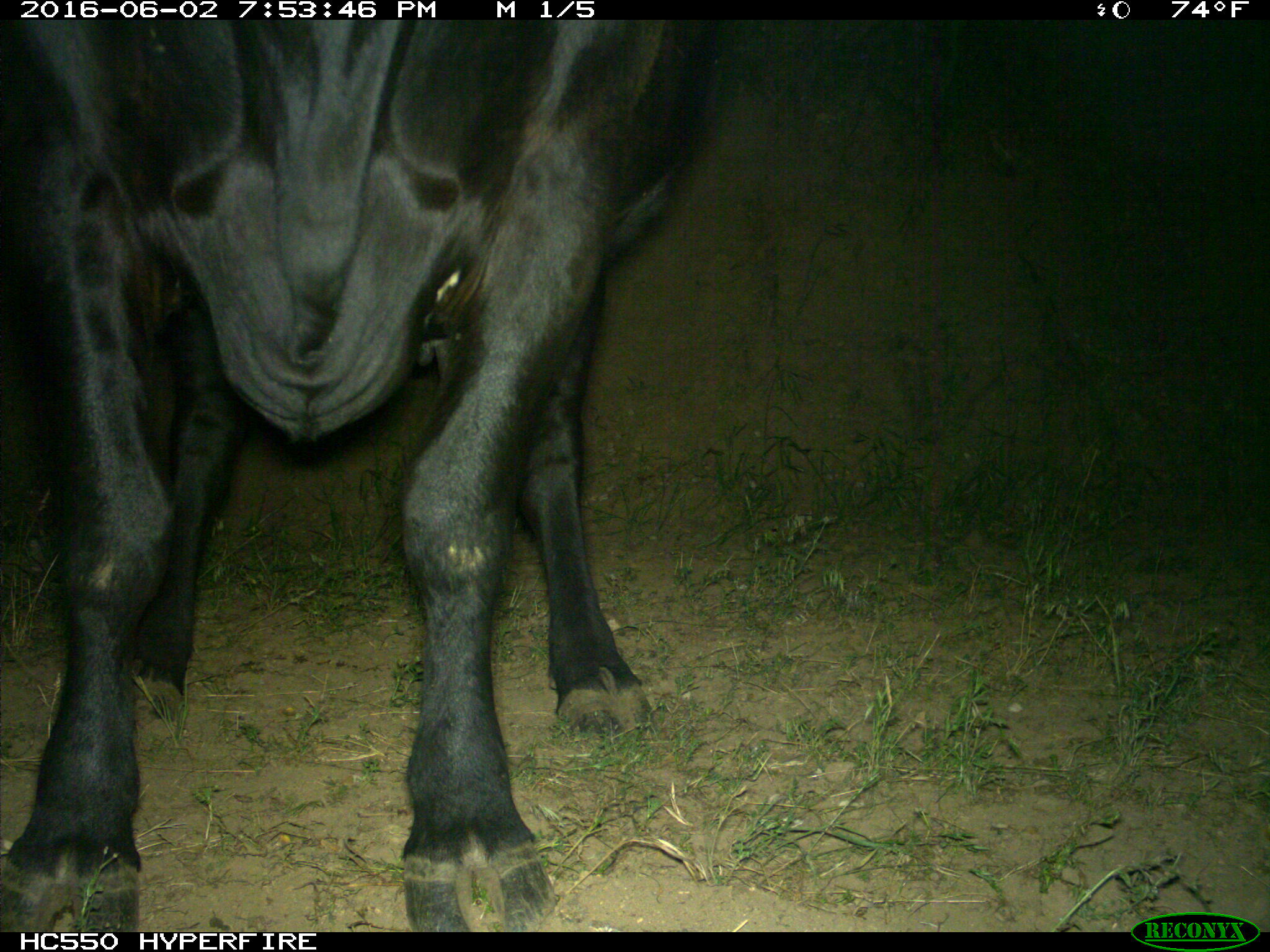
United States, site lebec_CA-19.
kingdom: Animalia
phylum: Chordata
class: Mammalia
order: Artiodactyla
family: Bovidae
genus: Bos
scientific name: Bos taurus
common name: domestic cow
Bos taurus (domestic cow).